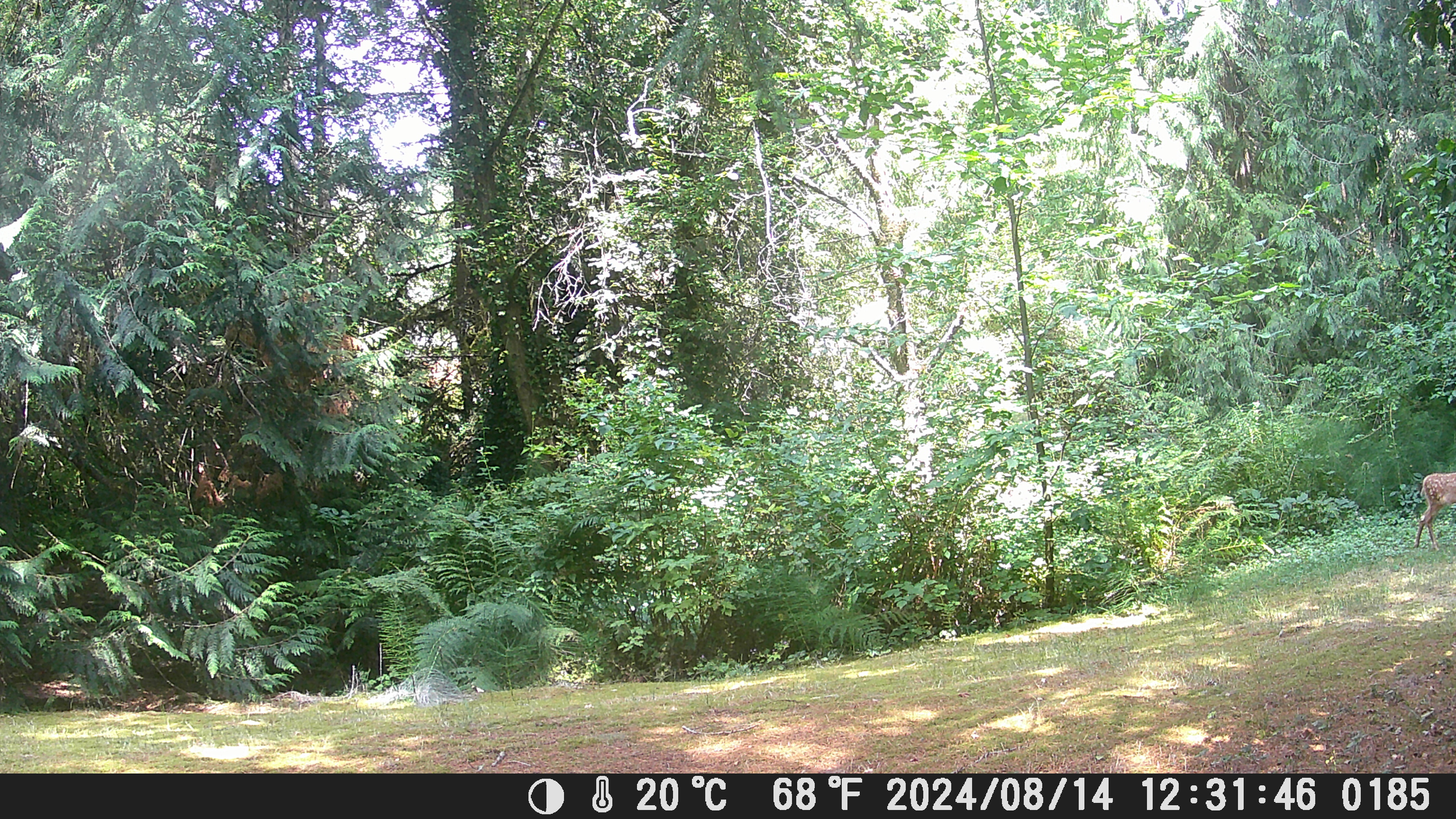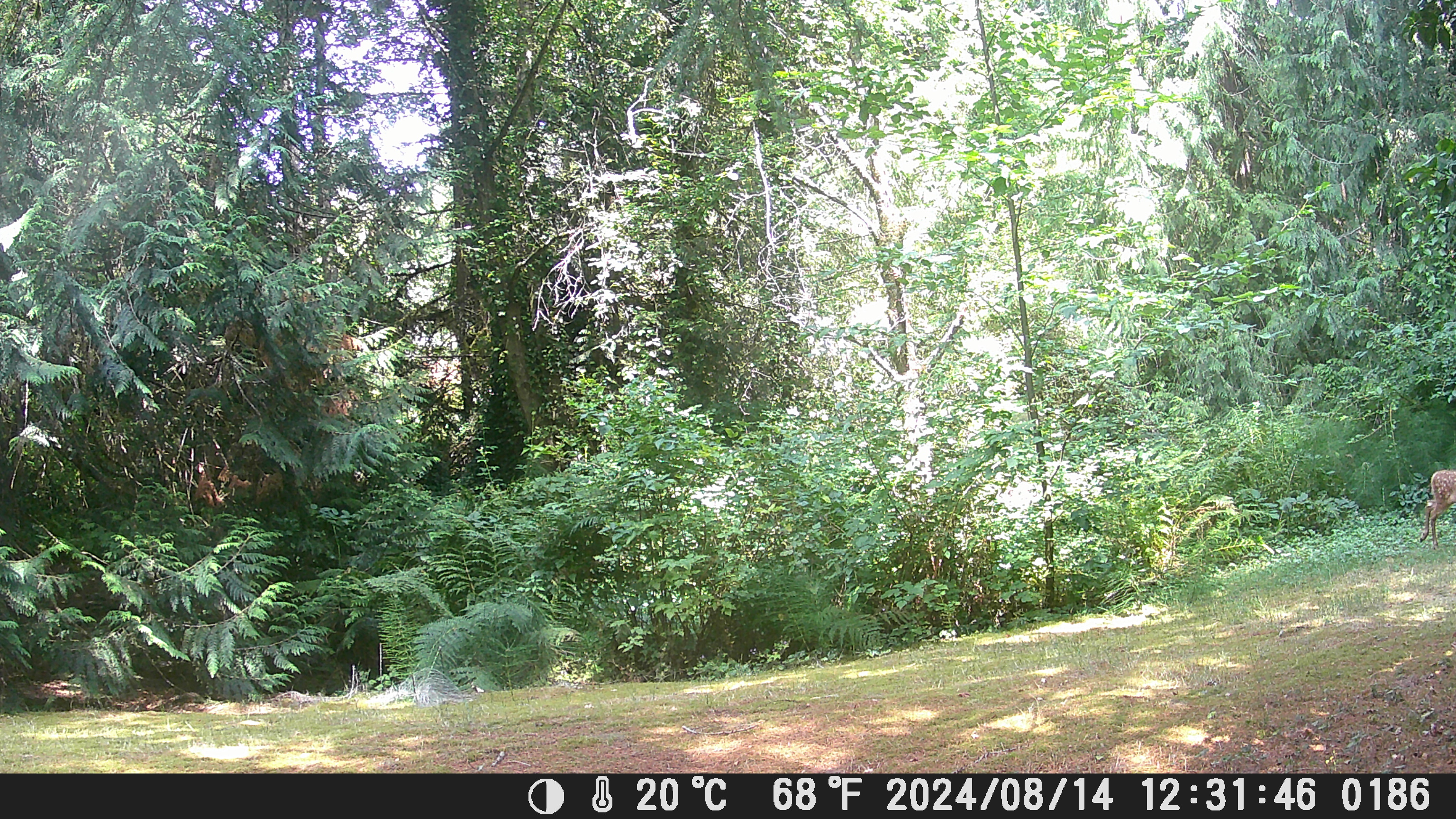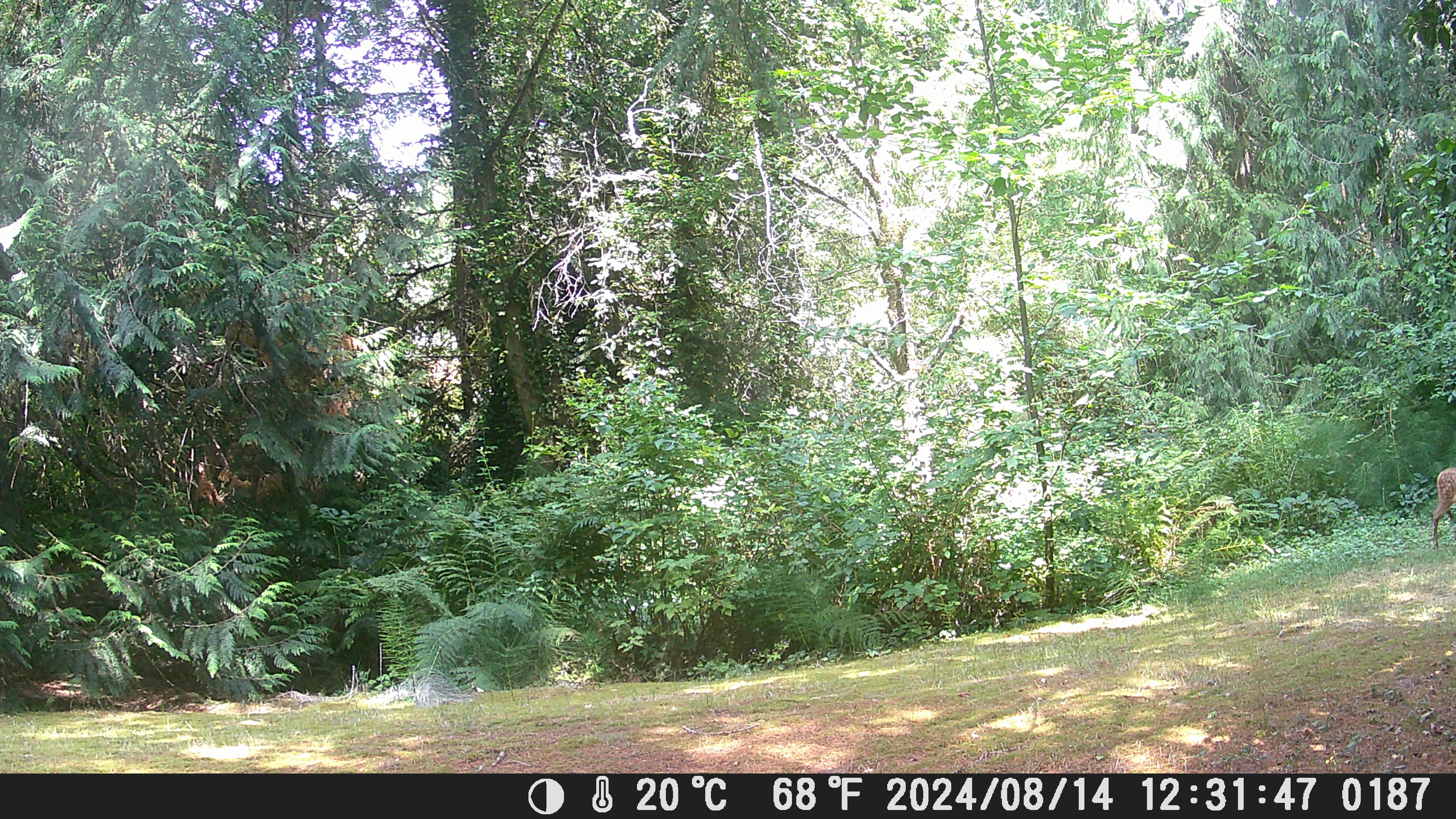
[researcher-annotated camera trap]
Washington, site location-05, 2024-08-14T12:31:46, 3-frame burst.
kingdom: Animalia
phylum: Chordata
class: Mammalia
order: Artiodactyla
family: Cervidae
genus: Odocoileus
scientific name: Odocoileus hemionus columbianus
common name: columbian blacktail deer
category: deer